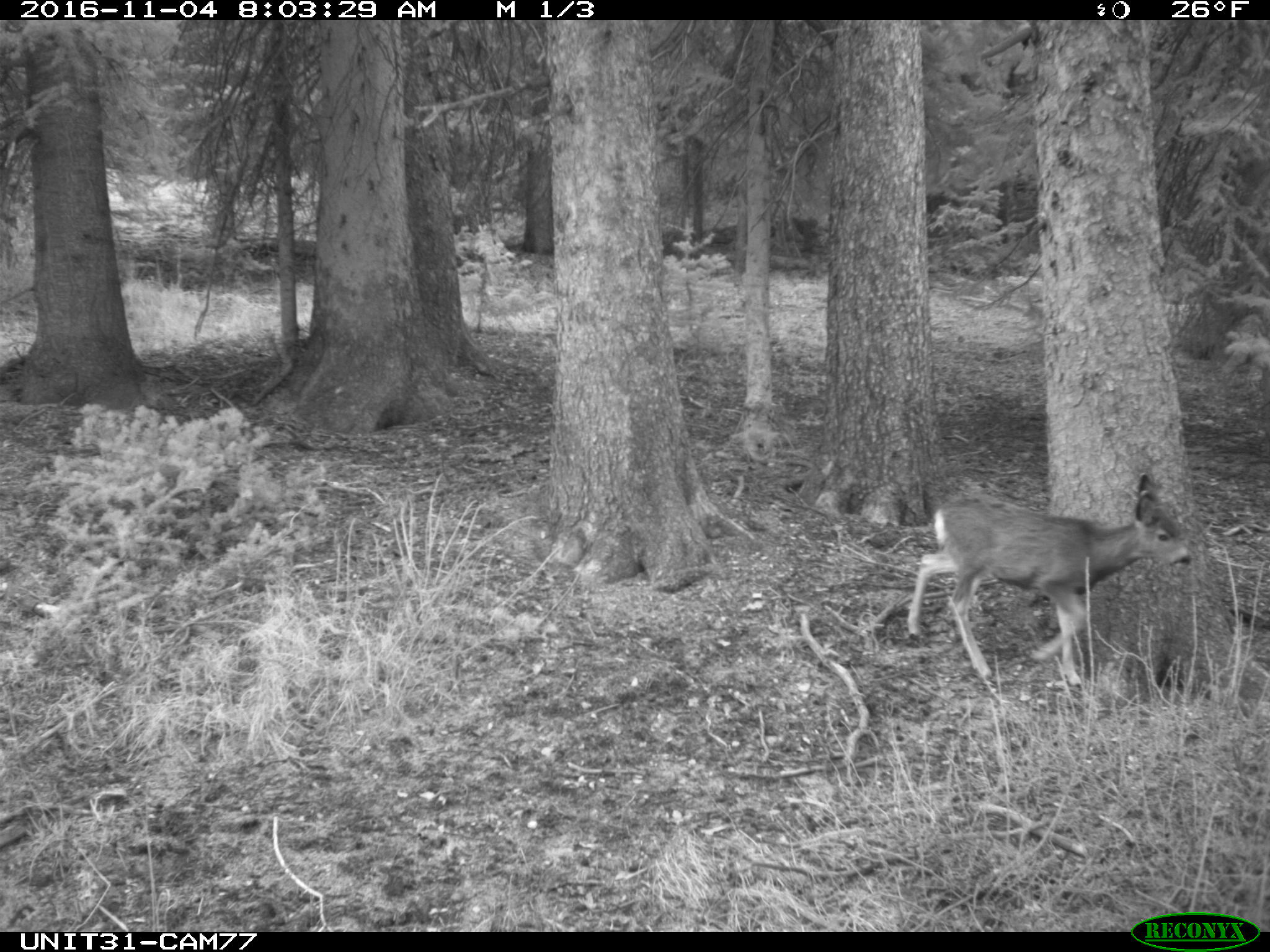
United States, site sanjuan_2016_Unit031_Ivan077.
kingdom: Animalia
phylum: Chordata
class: Mammalia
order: Artiodactyla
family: Cervidae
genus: Odocoileus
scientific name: Odocoileus hemionus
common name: mule deer